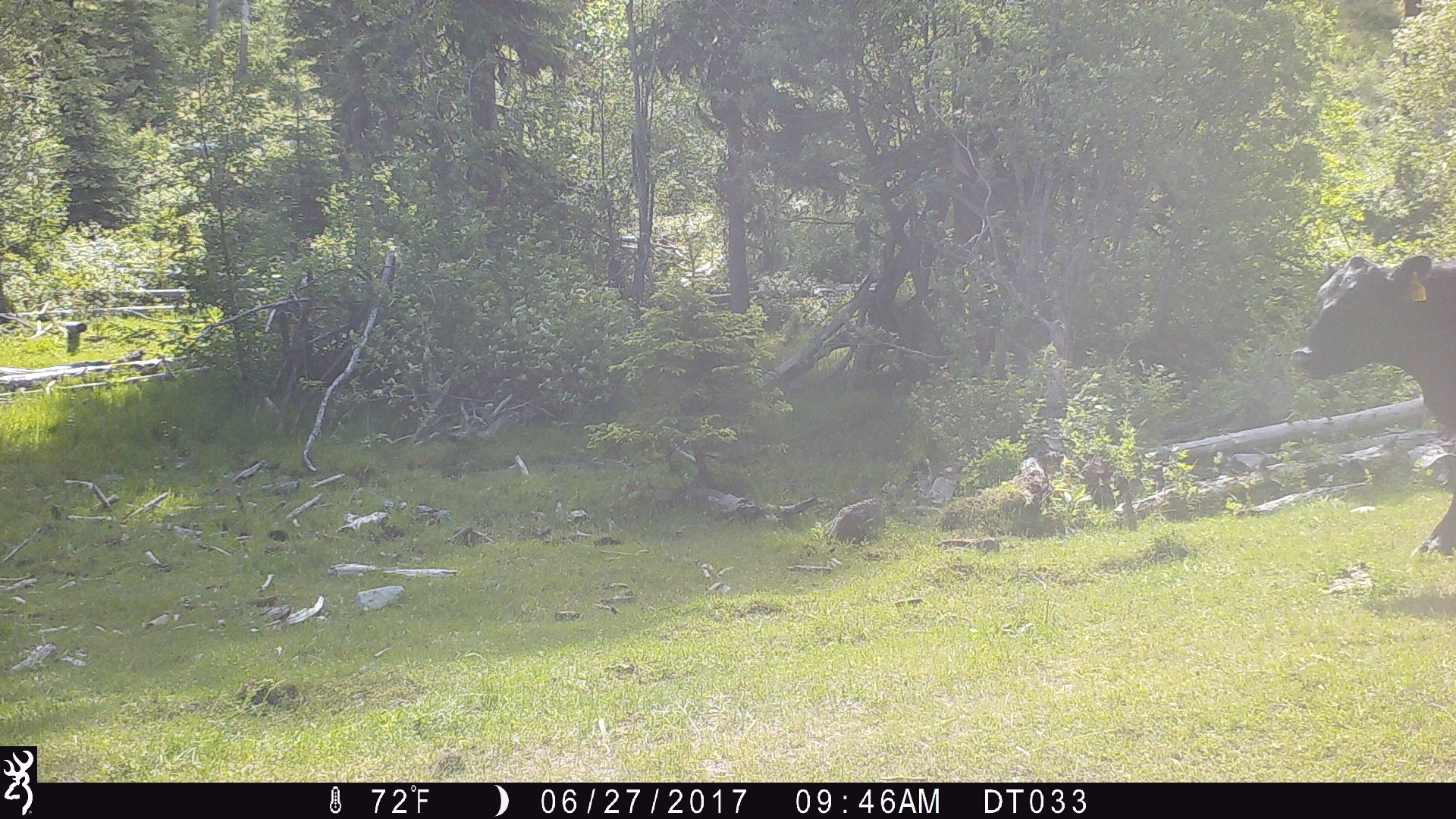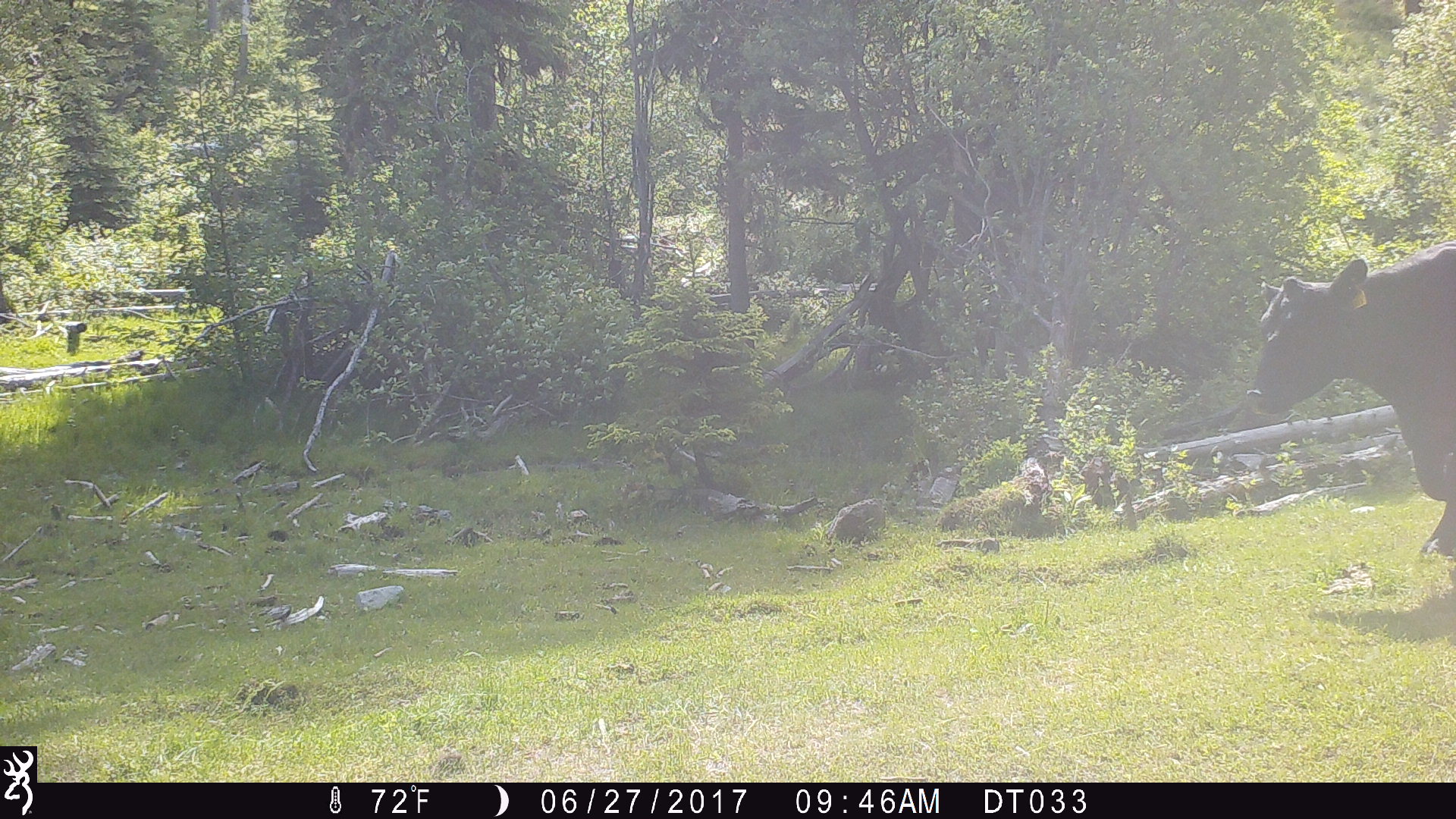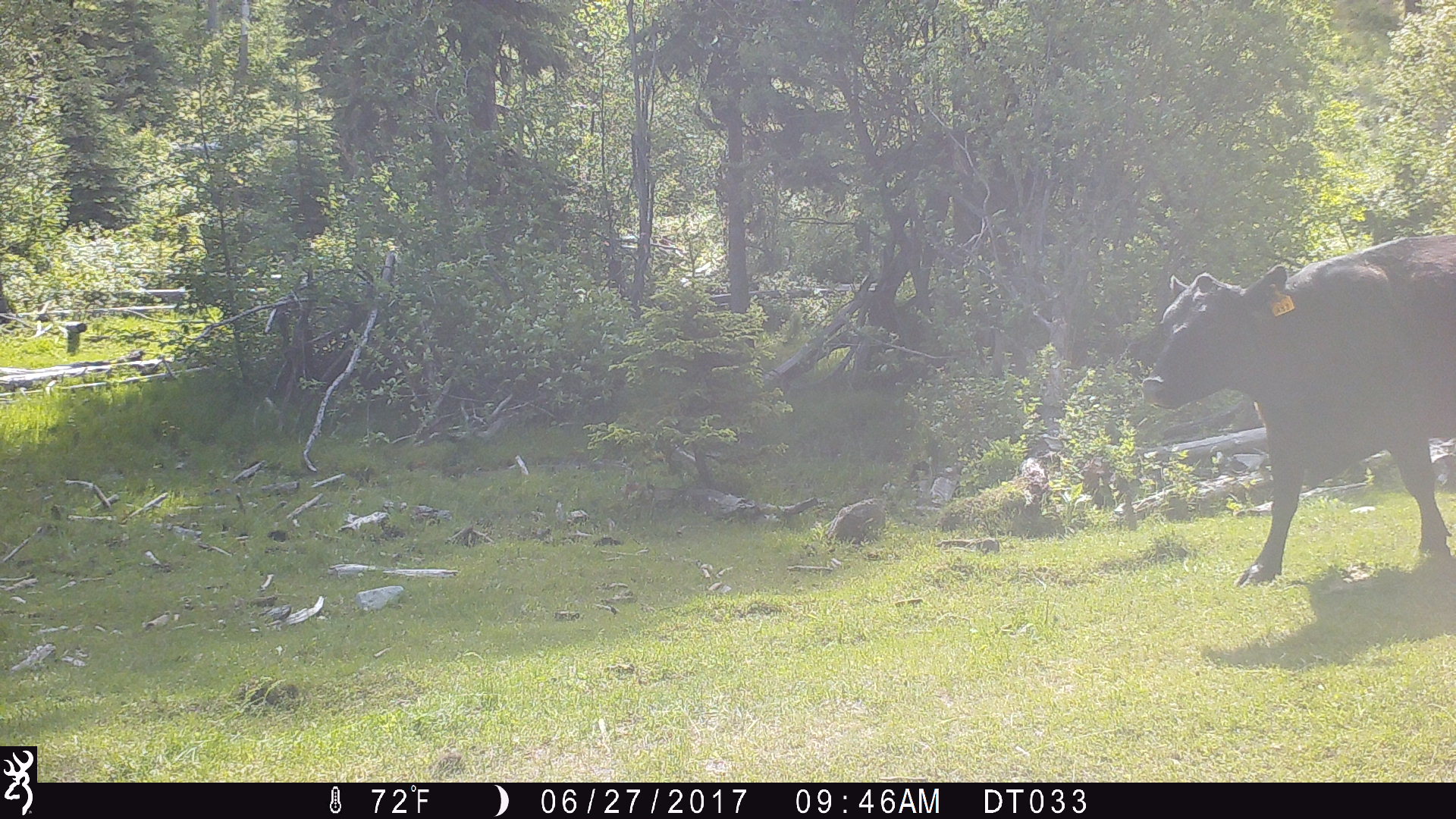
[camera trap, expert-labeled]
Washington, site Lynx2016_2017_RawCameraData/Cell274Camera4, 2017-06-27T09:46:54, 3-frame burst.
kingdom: Animalia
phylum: Chordata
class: Mammalia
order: Artiodactyla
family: Bovidae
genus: Bos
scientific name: Bos taurus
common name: domestic cattle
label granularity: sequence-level